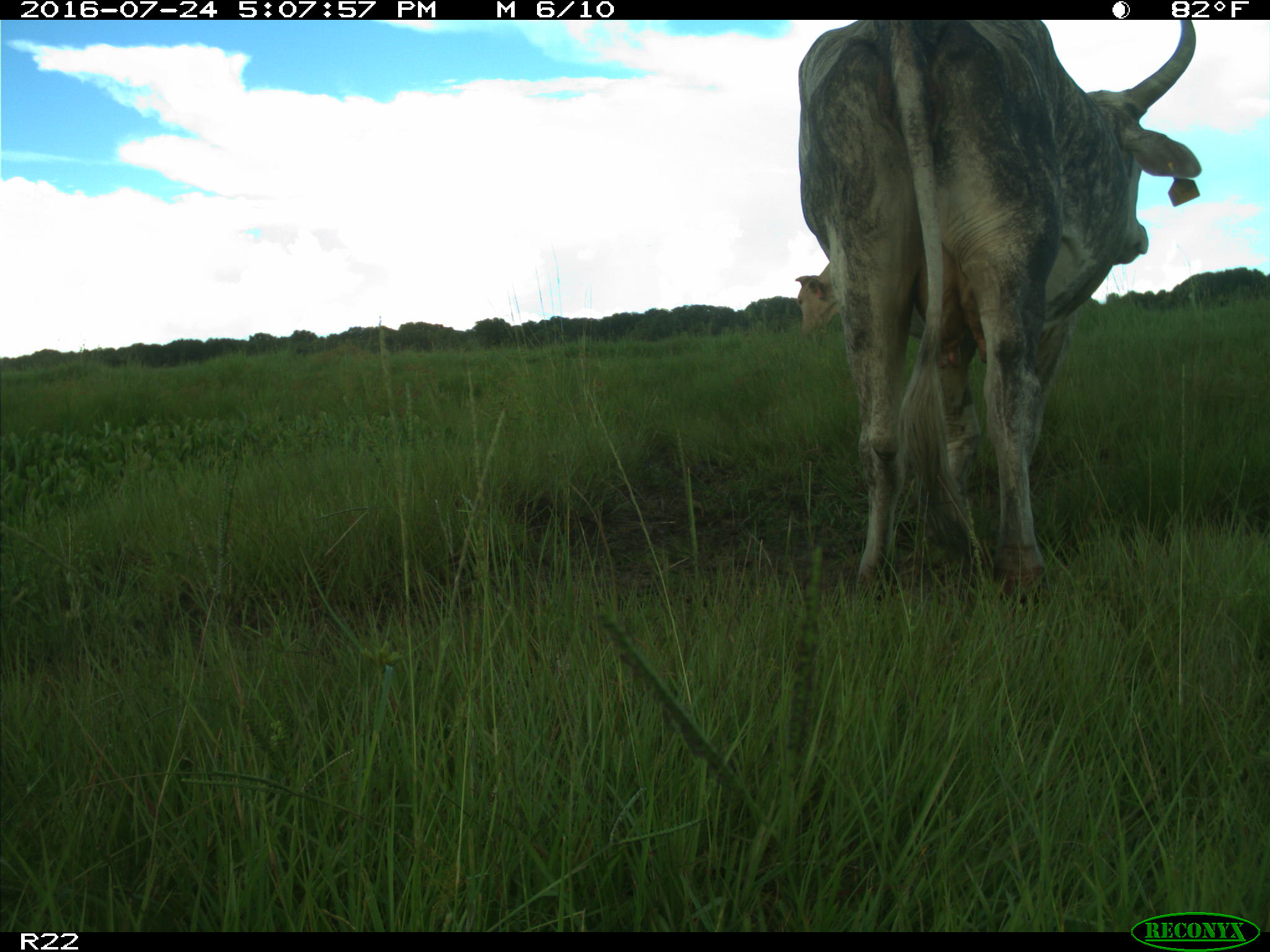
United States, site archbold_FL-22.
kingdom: Animalia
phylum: Chordata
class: Mammalia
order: Artiodactyla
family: Bovidae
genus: Bos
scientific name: Bos taurus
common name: domestic cow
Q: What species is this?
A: Bos taurus (domestic cow).